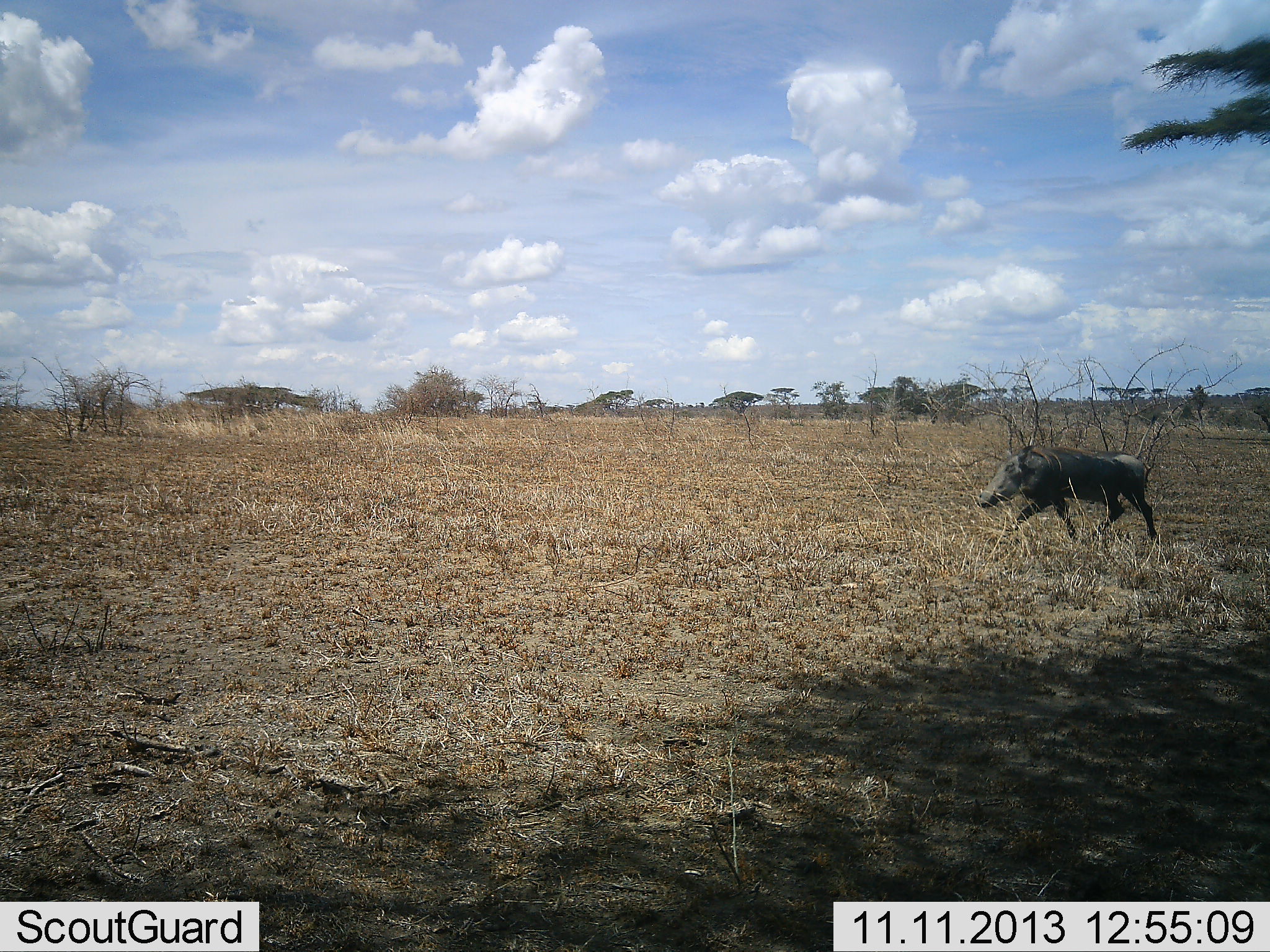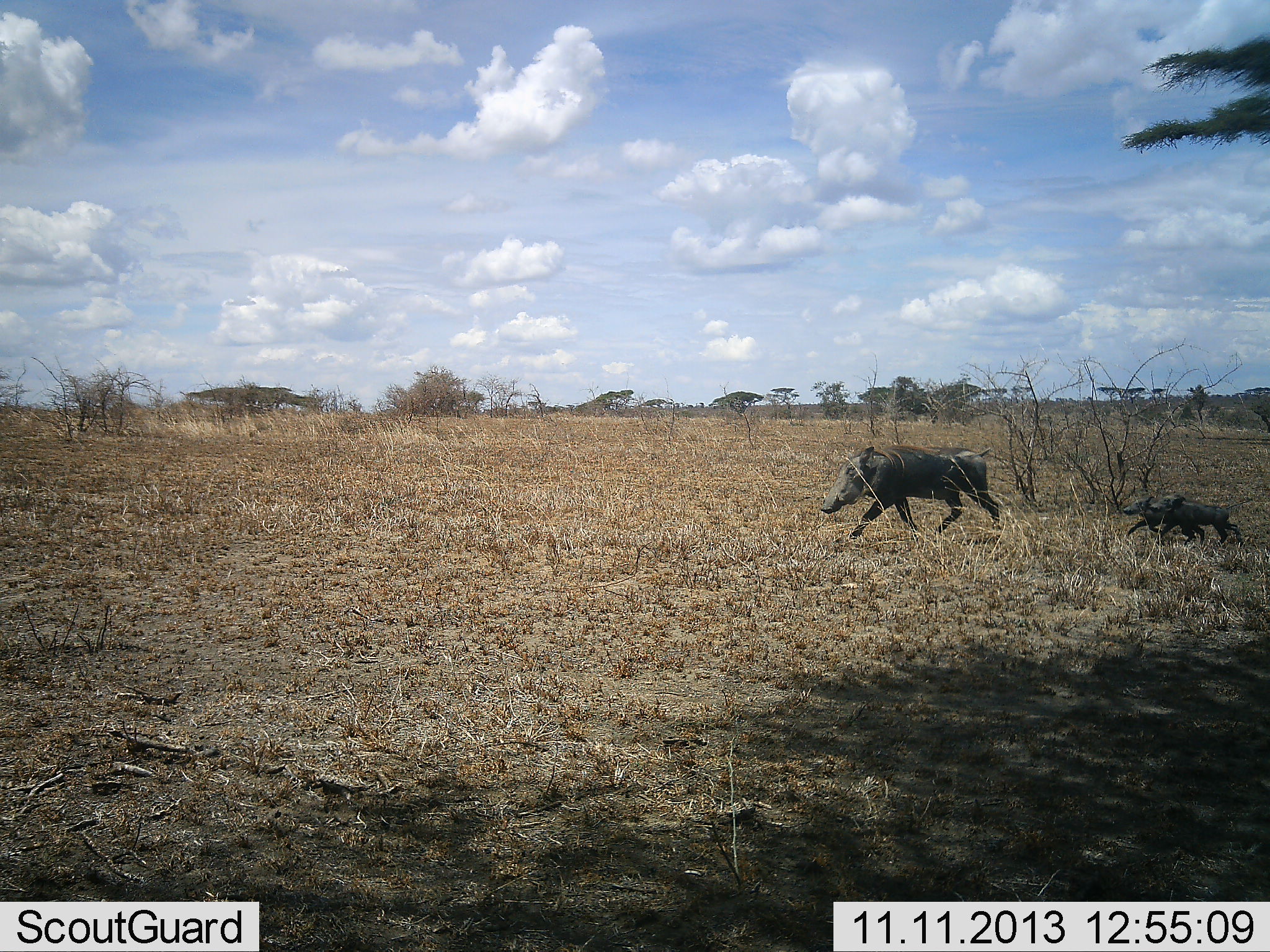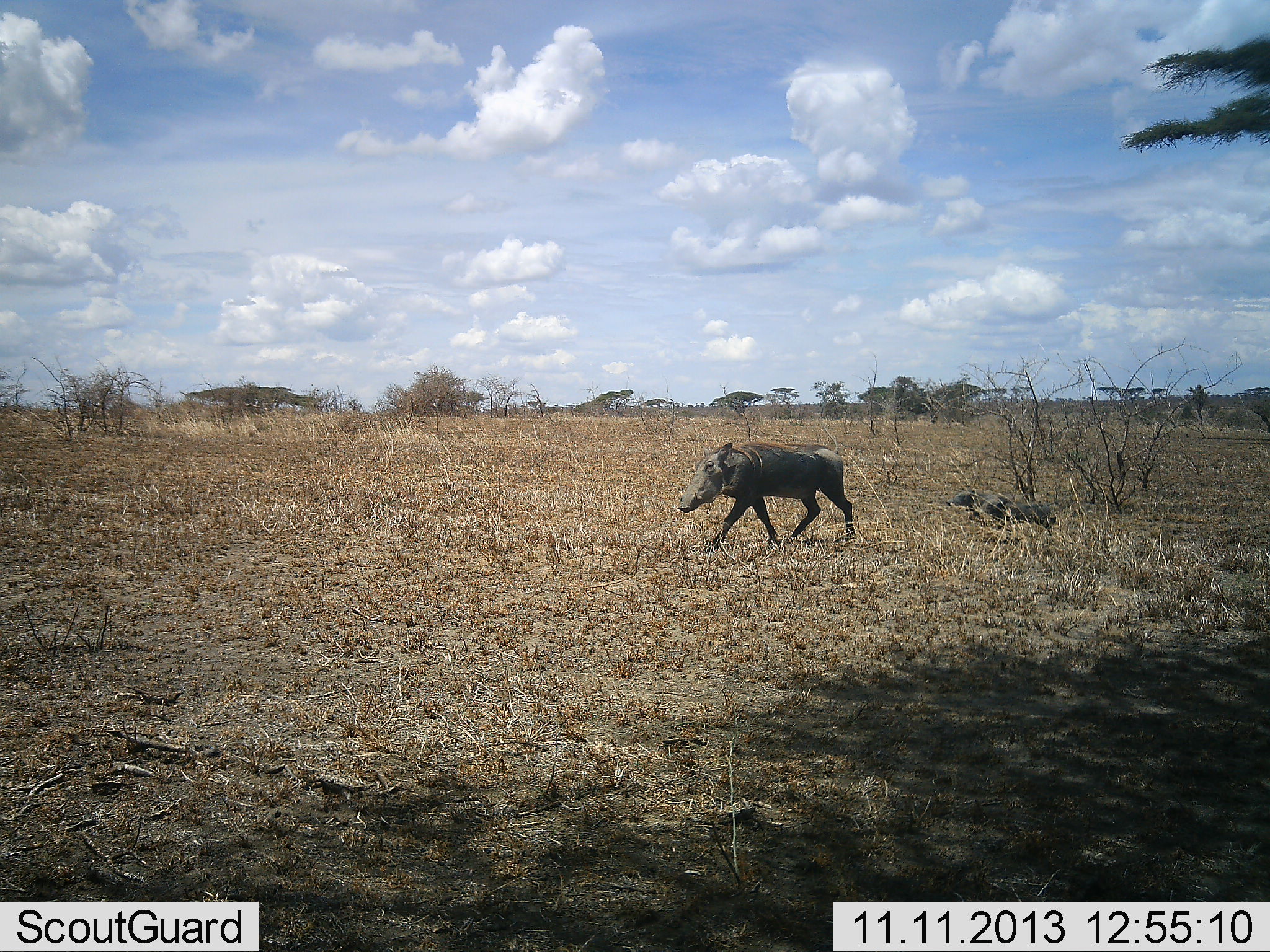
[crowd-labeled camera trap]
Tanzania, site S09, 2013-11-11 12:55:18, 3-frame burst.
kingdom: Animalia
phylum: Chordata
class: Mammalia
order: Artiodactyla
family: Suidae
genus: Phacochoerus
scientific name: Phacochoerus africanus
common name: warthog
Warthog (Phacochoerus africanus), count 3. Behavior (volunteer vote fractions): standing 0%, resting 0%, moving 100%, interacting 3%. Young present (vote fraction): 79%. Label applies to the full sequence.